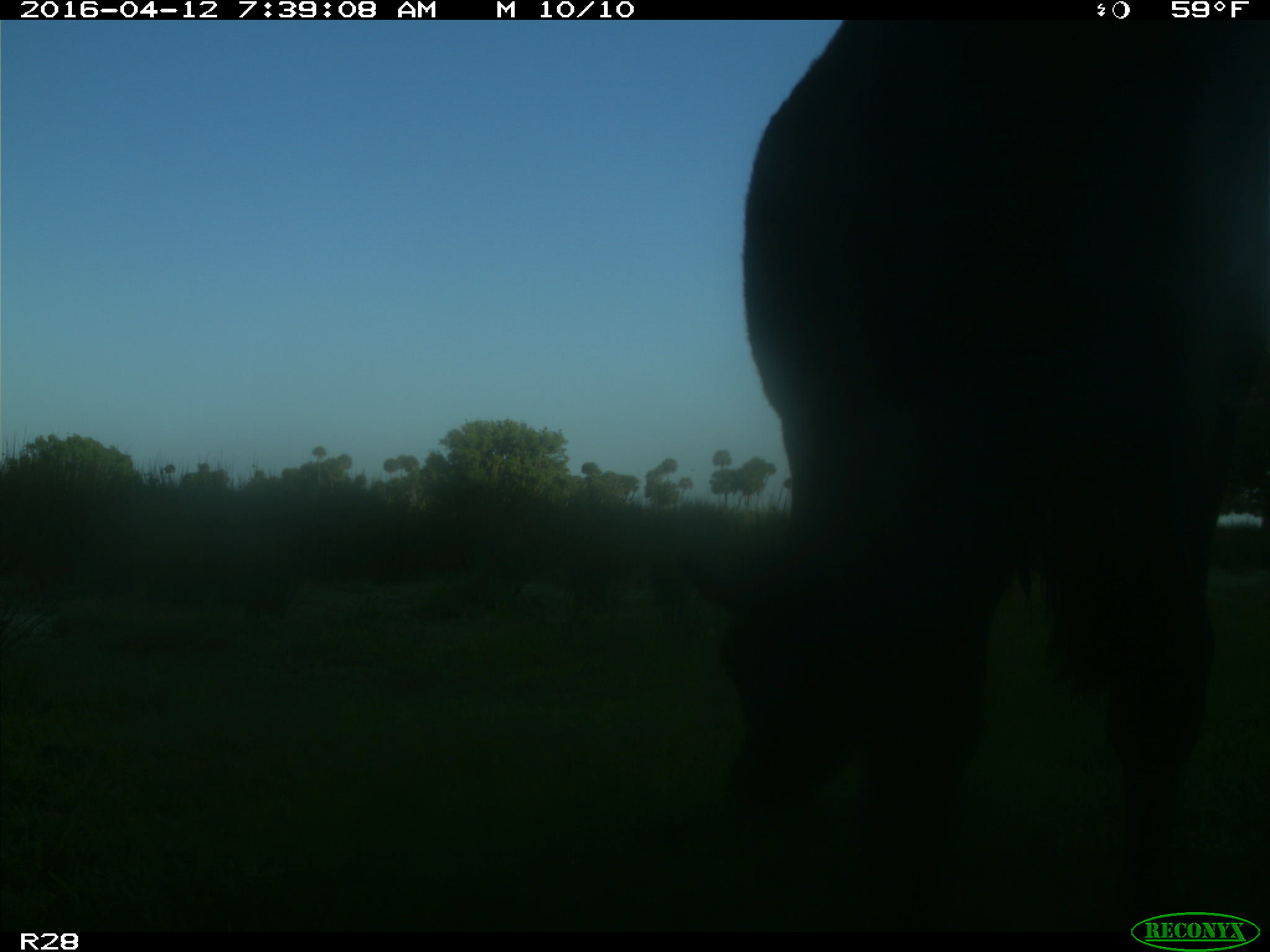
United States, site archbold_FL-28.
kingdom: Animalia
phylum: Chordata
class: Mammalia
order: Artiodactyla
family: Bovidae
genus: Bos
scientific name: Bos taurus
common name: domestic cow